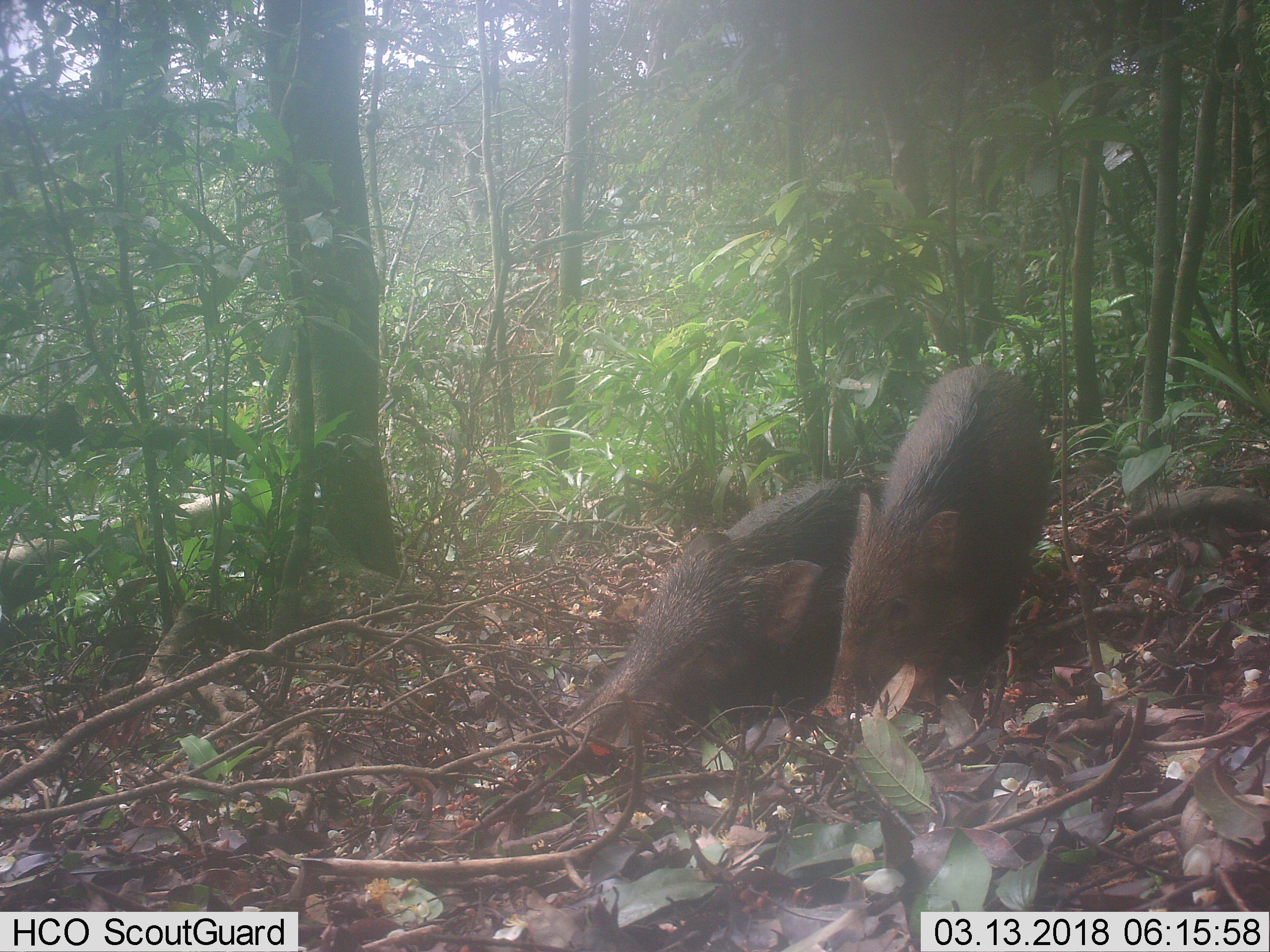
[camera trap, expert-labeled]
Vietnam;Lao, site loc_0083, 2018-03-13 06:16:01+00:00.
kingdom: Animalia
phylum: Chordata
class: Mammalia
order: Artiodactyla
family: Suidae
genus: Sus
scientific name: Sus scrofa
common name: eurasian wild pig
Eurasian wild pig (Sus scrofa). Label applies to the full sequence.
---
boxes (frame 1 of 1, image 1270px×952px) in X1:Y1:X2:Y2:
eurasian wild pig: 551:474:883:749; 814:363:1053:717